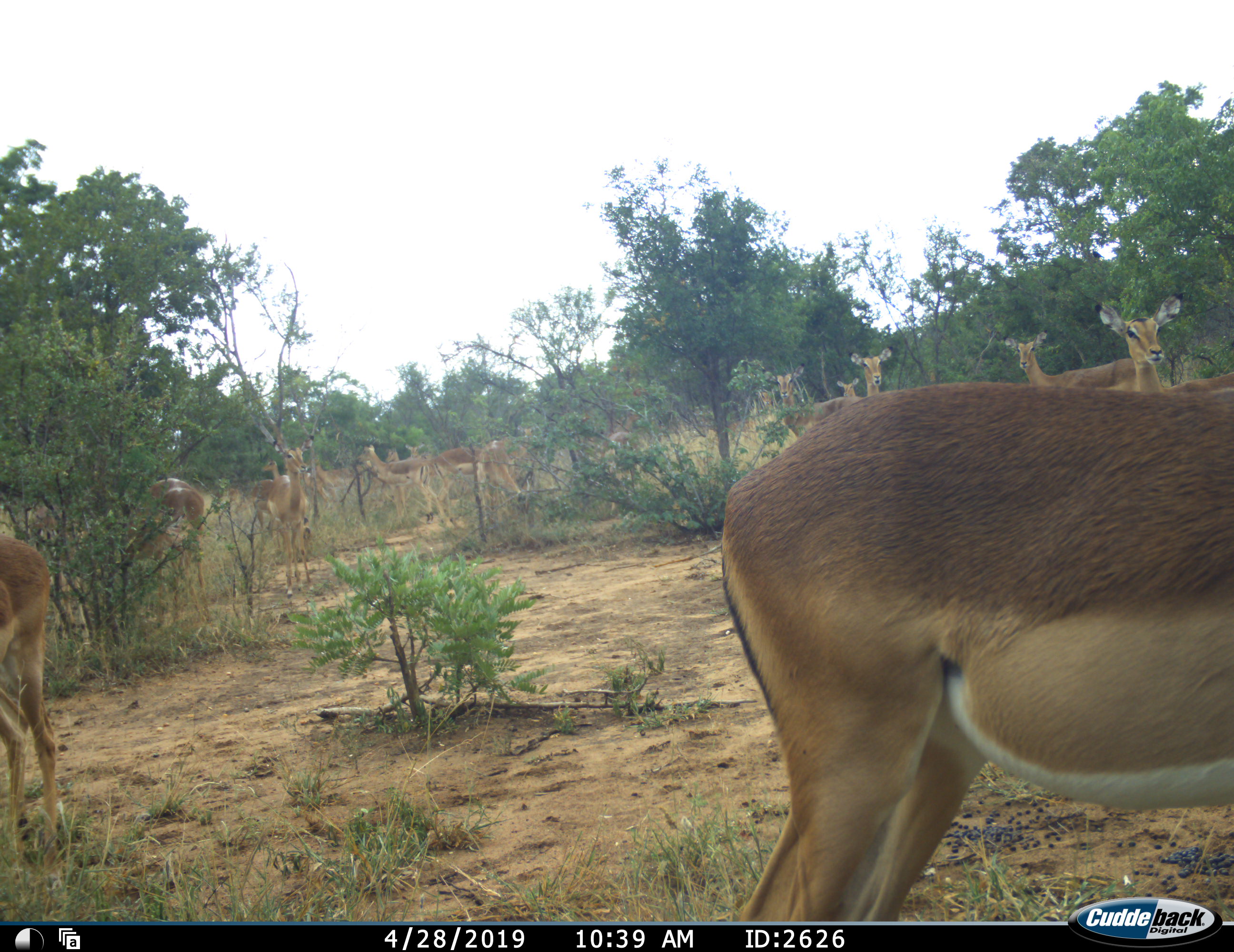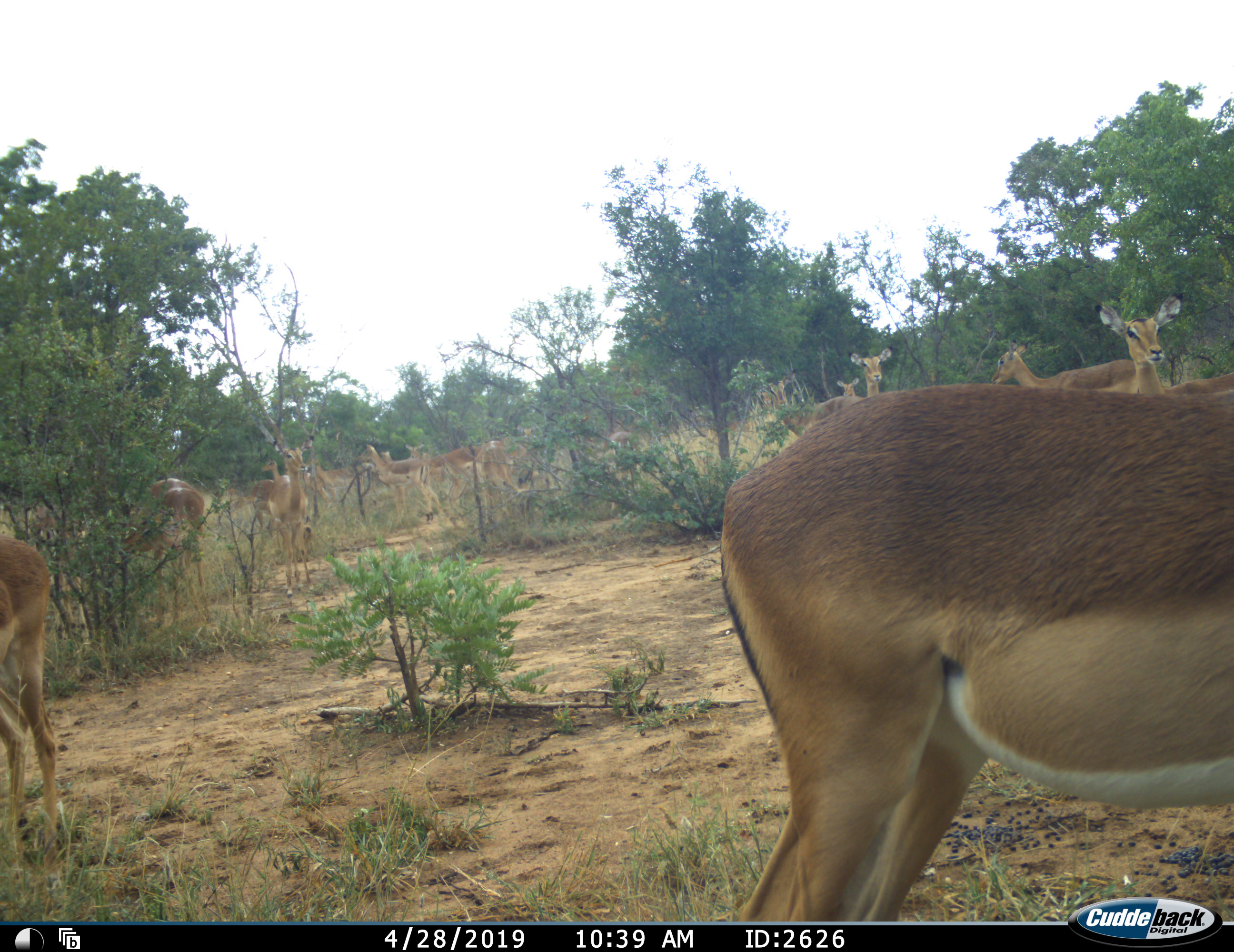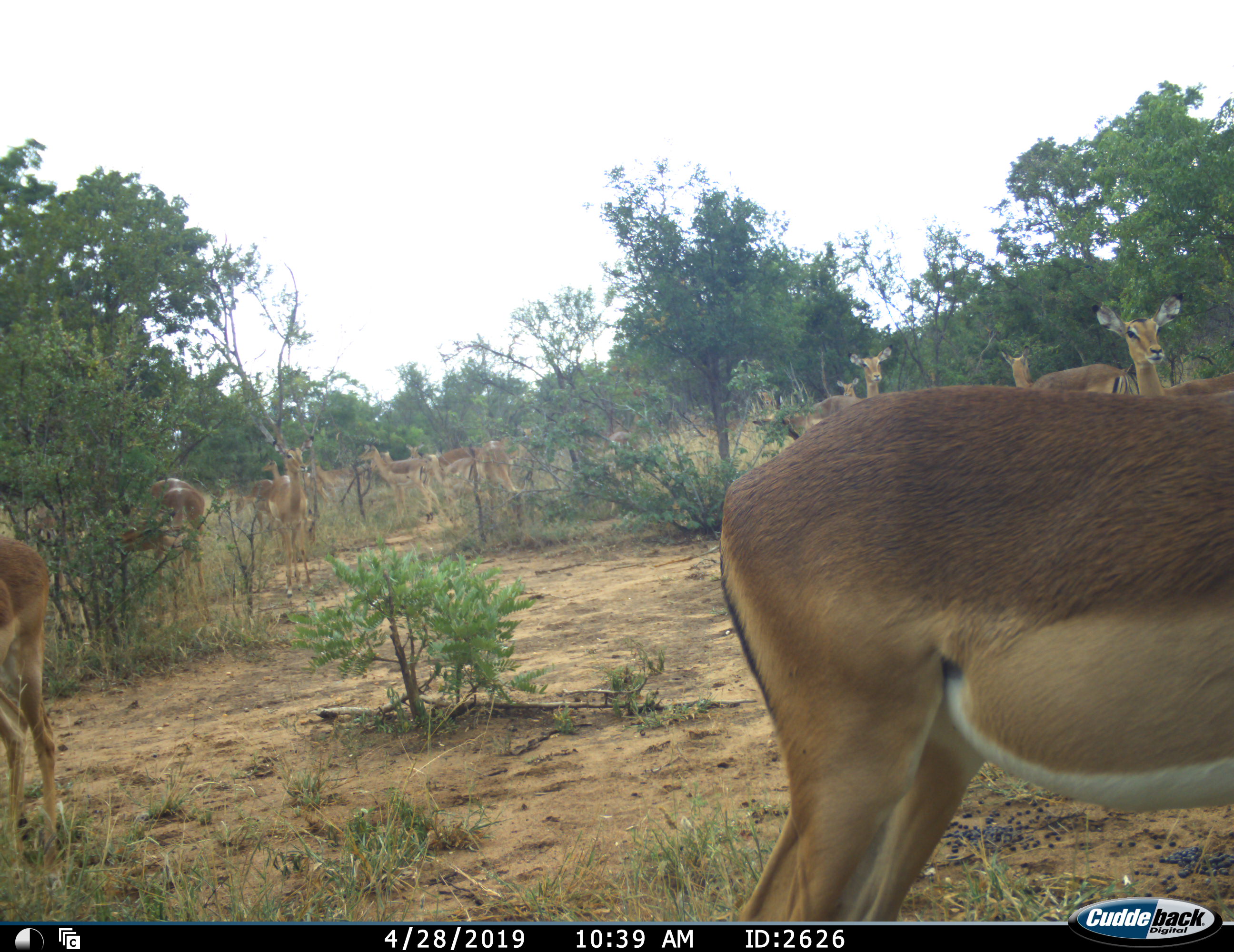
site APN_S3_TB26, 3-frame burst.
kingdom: Animalia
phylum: Chordata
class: Mammalia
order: Artiodactyla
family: Bovidae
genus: Aepyceros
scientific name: Aepyceros melampus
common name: impala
Impala (Aepyceros melampus), count 11-50. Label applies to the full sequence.